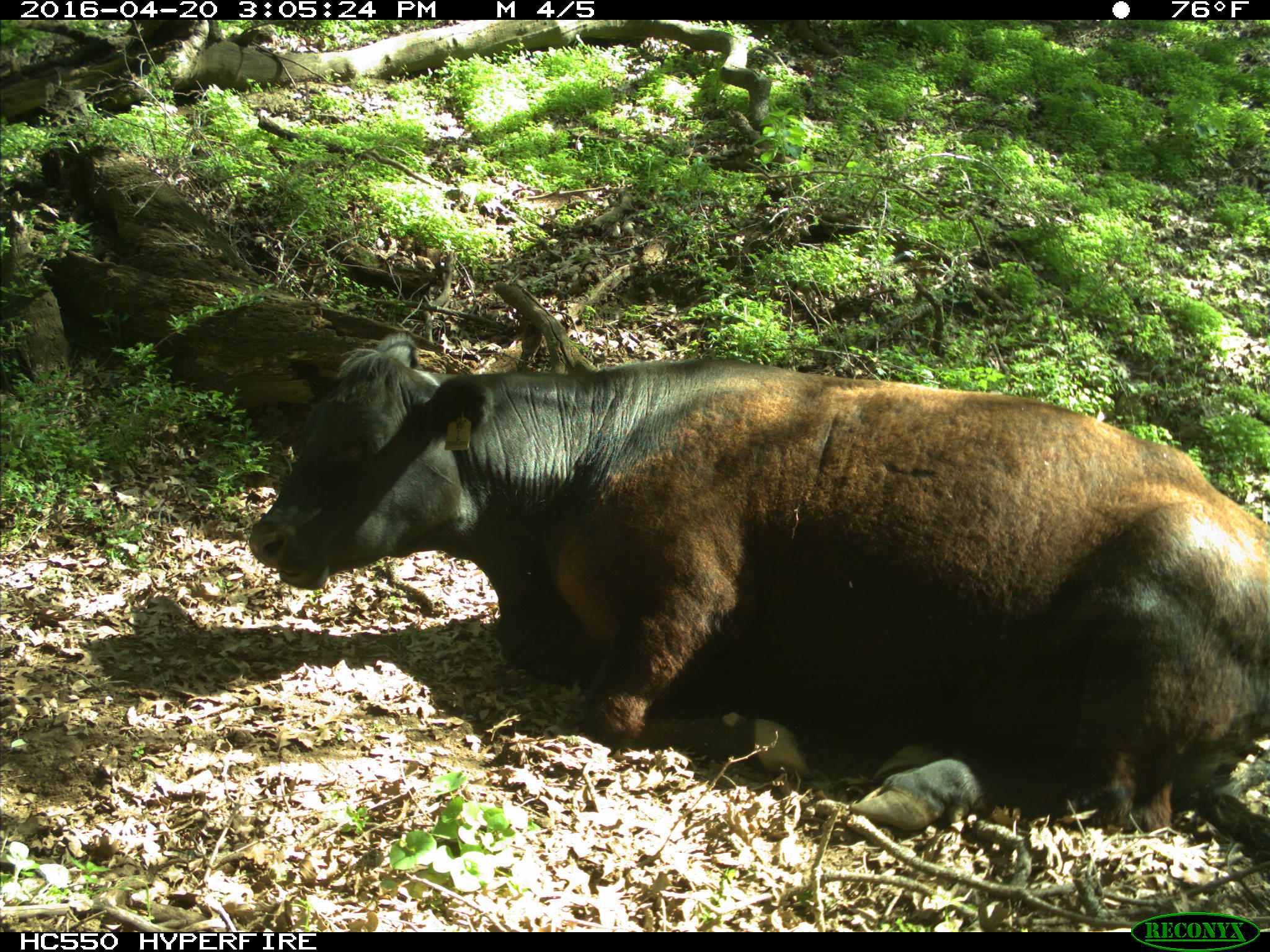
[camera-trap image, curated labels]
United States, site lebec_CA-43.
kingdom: Animalia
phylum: Chordata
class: Mammalia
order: Artiodactyla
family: Bovidae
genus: Bos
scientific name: Bos taurus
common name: domestic cow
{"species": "Bos taurus (domestic cow)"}